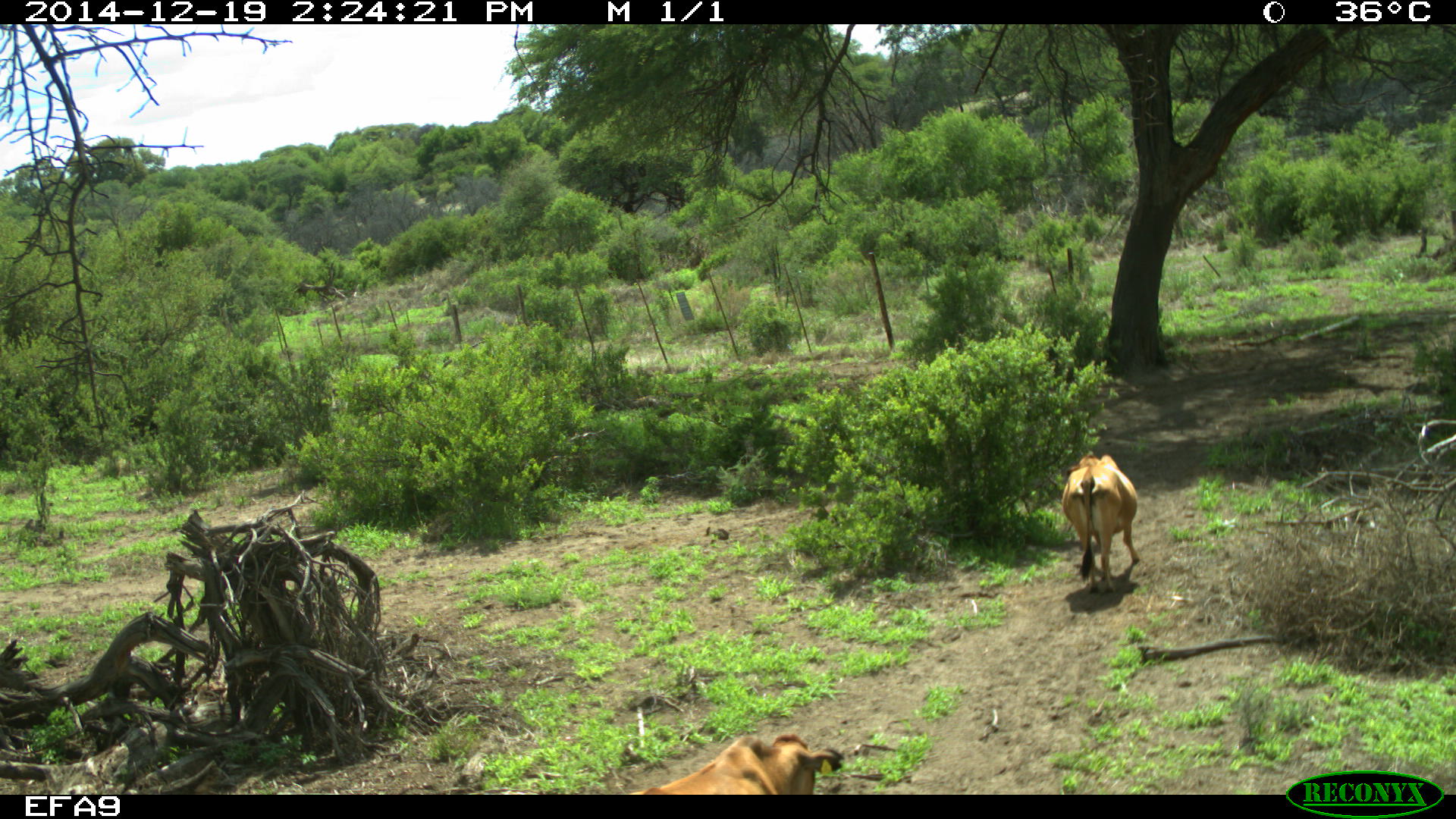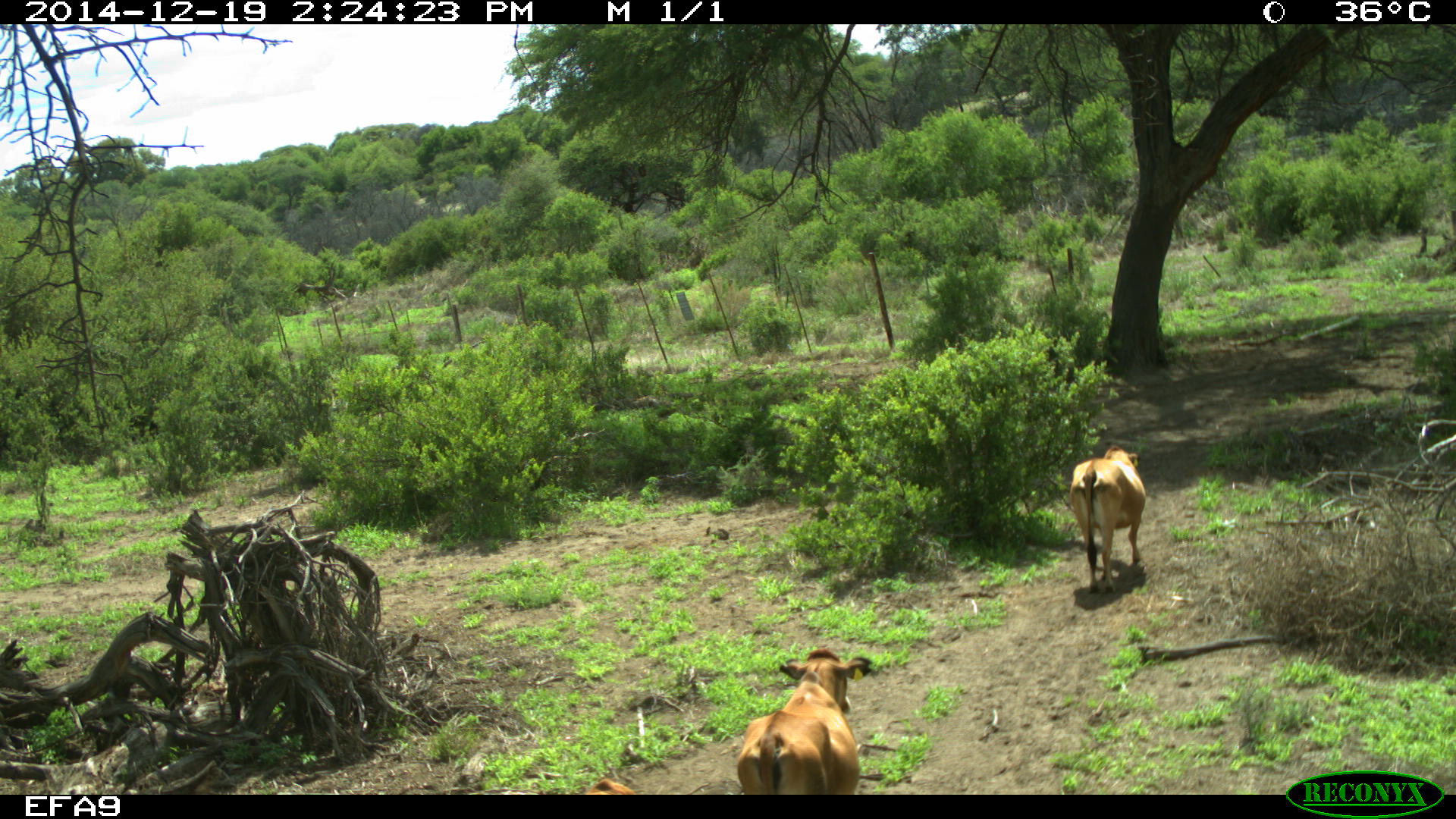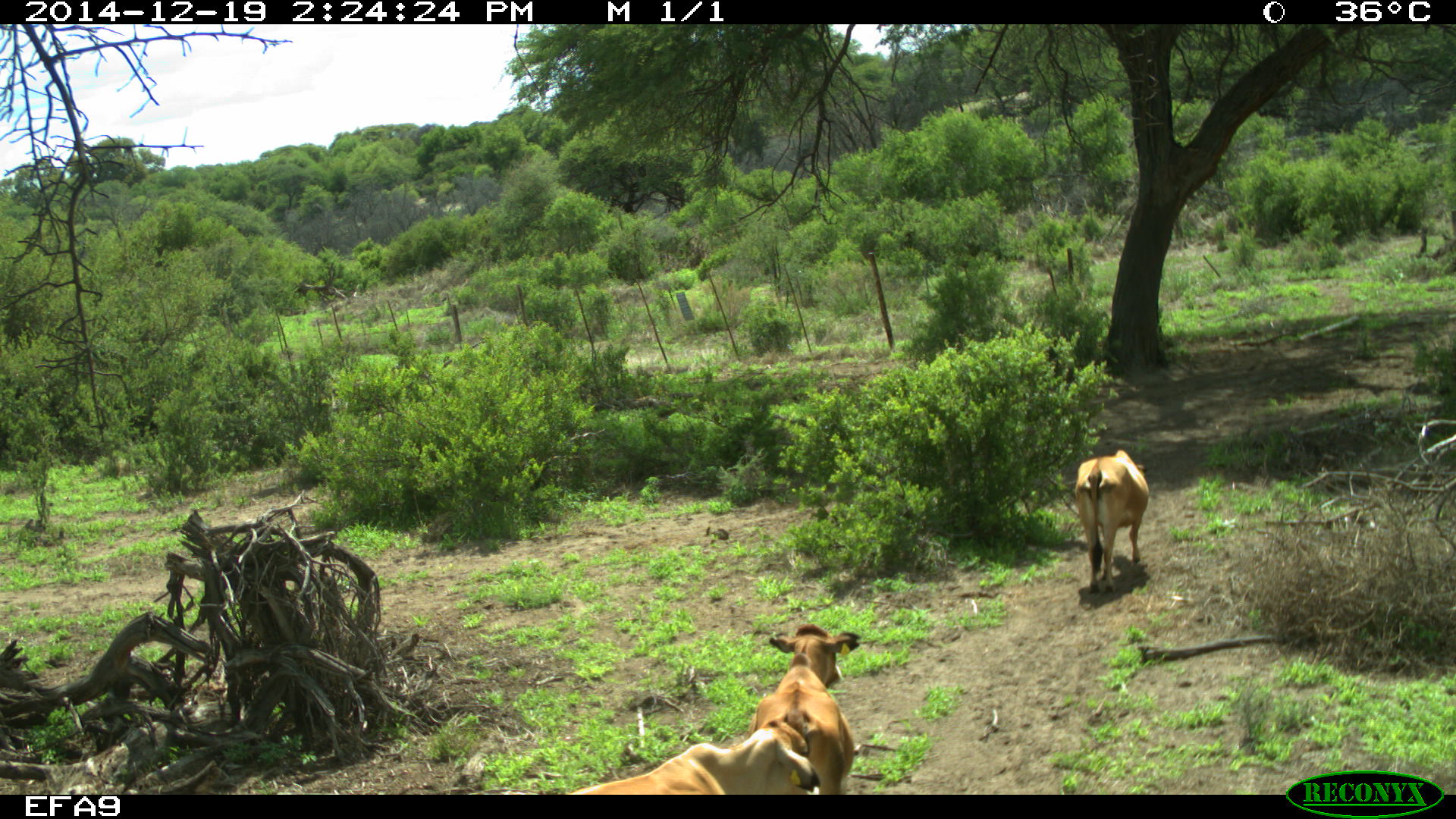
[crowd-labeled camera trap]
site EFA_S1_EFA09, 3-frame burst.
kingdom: Animalia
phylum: Chordata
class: Mammalia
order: Artiodactyla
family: Bovidae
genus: Bos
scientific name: Bos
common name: cattle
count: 3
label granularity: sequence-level